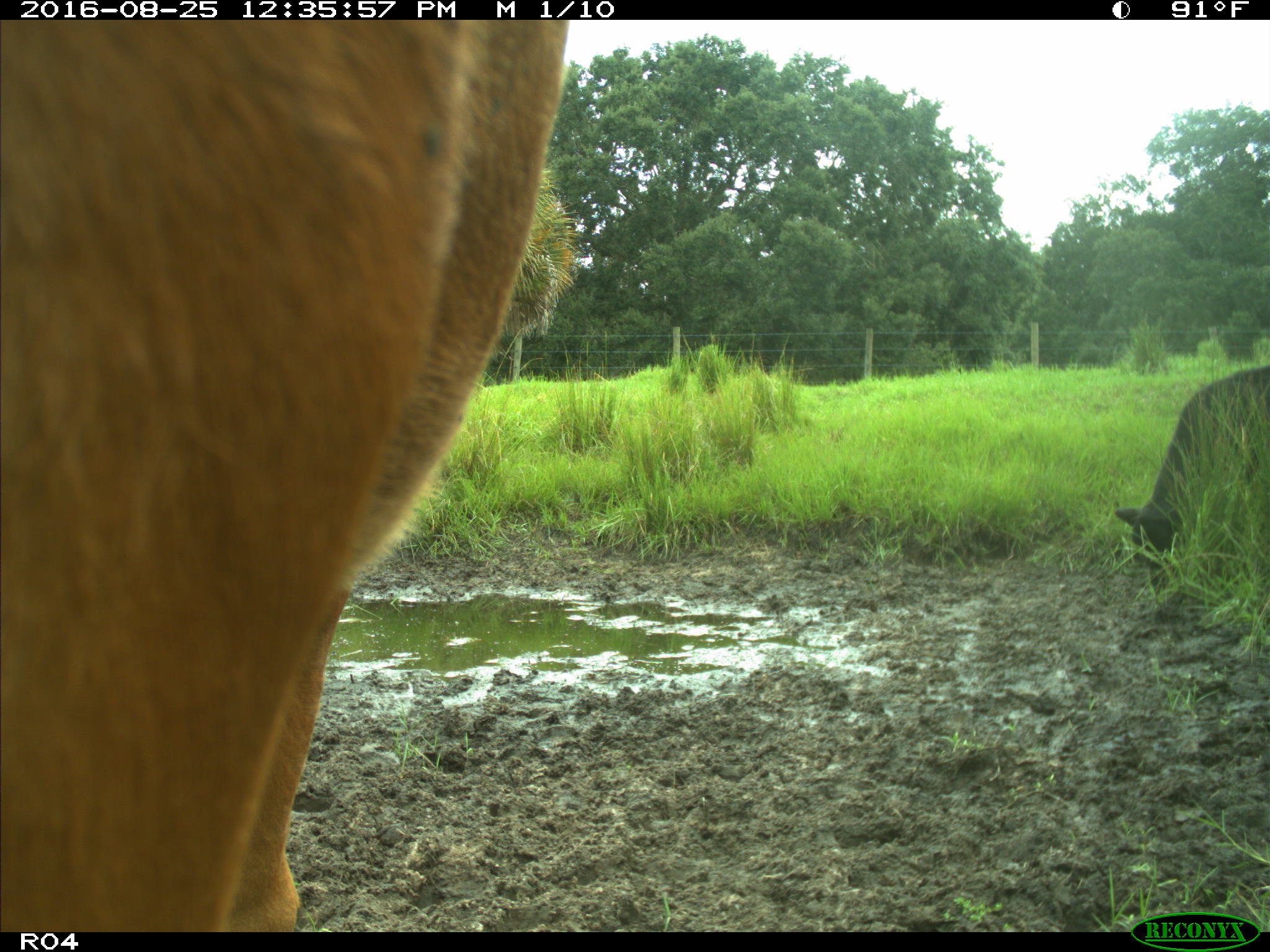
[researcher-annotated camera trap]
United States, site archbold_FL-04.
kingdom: Animalia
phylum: Chordata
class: Mammalia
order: Artiodactyla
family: Bovidae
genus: Bos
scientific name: Bos taurus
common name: domestic cow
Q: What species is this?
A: Bos taurus (domestic cow).